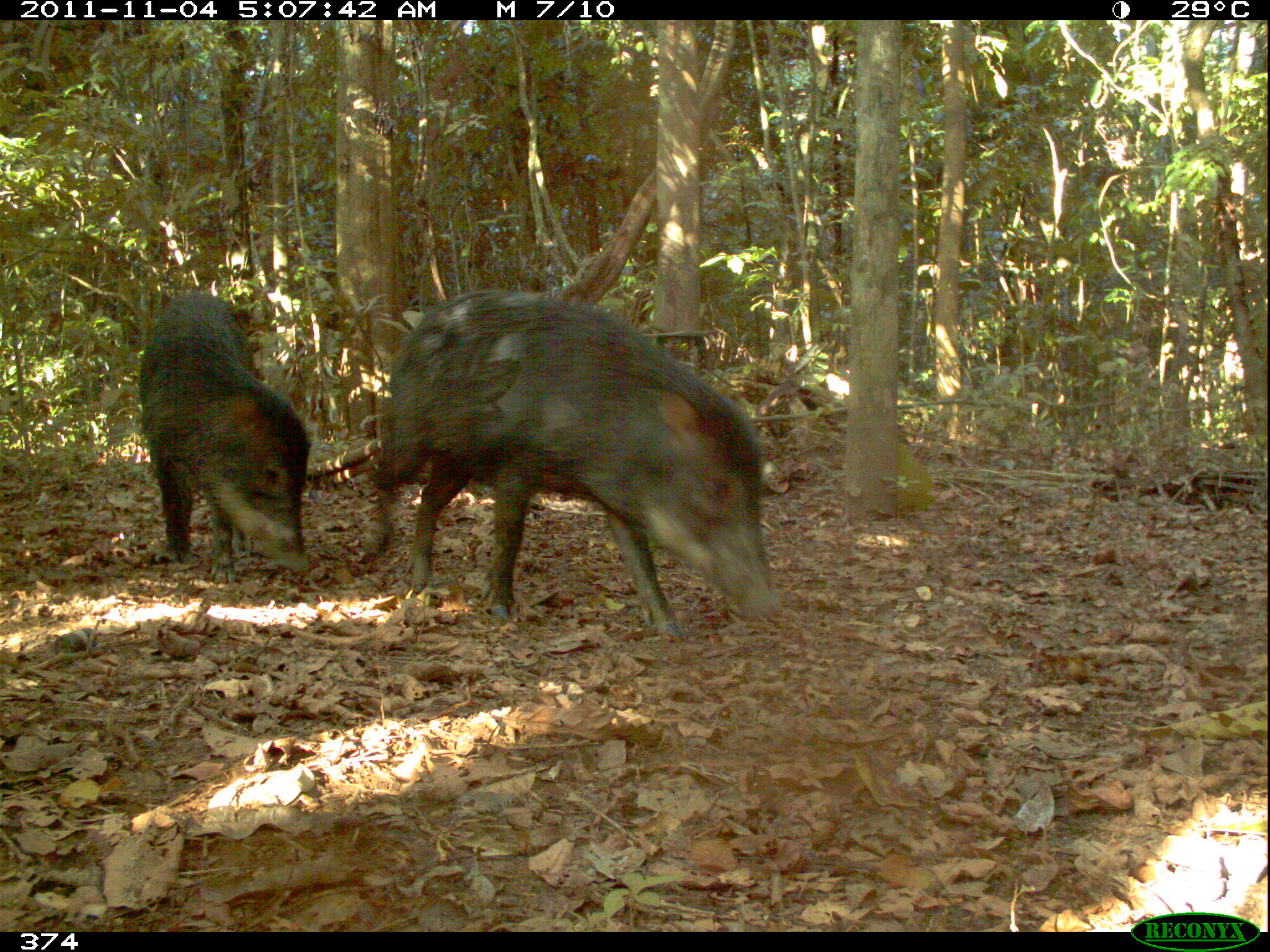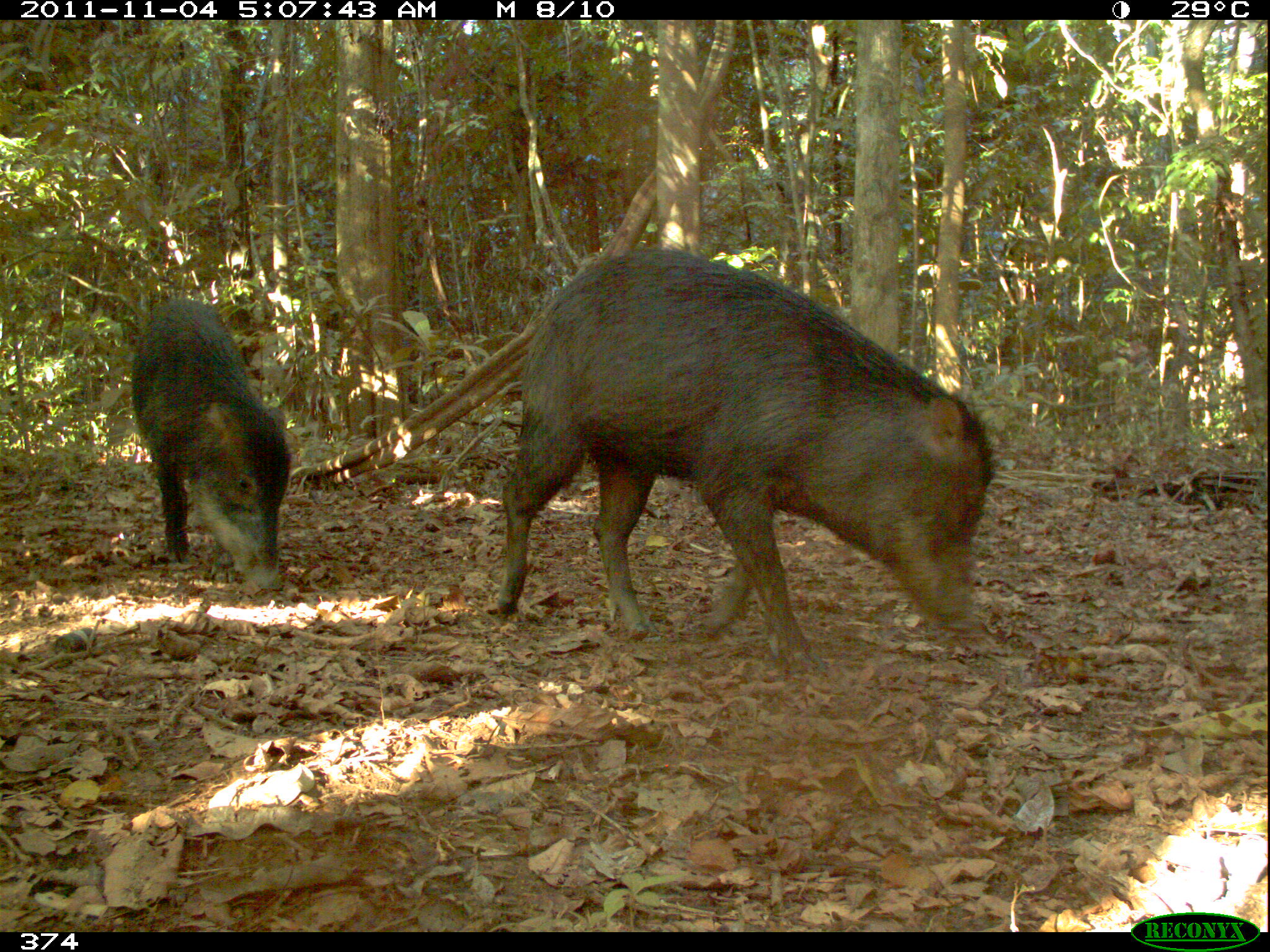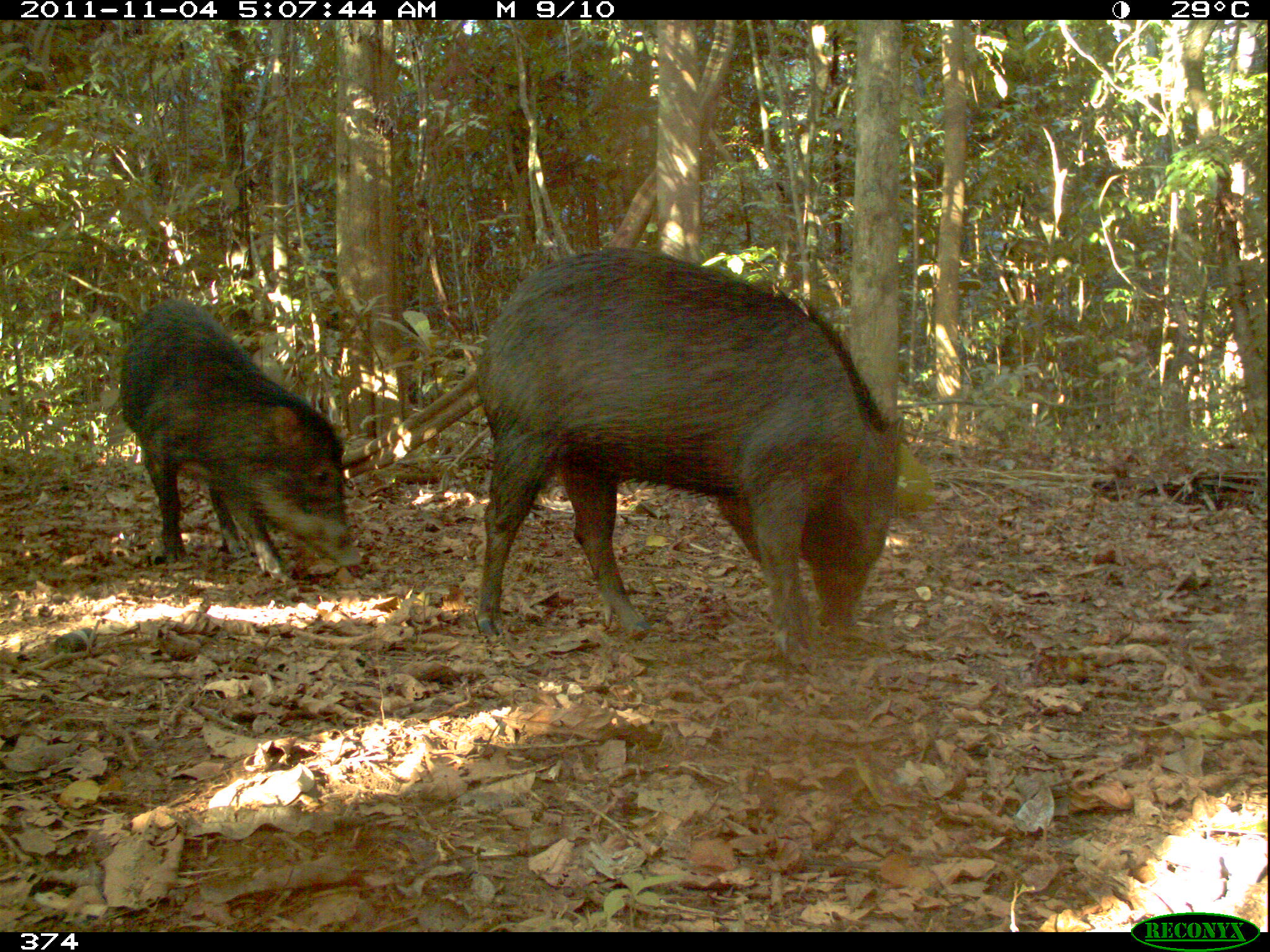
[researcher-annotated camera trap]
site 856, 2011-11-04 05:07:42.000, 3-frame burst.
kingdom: Animalia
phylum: Chordata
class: Mammalia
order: Artiodactyla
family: Tayassuidae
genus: Tayassu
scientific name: Tayassu pecari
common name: white-lipped peccary